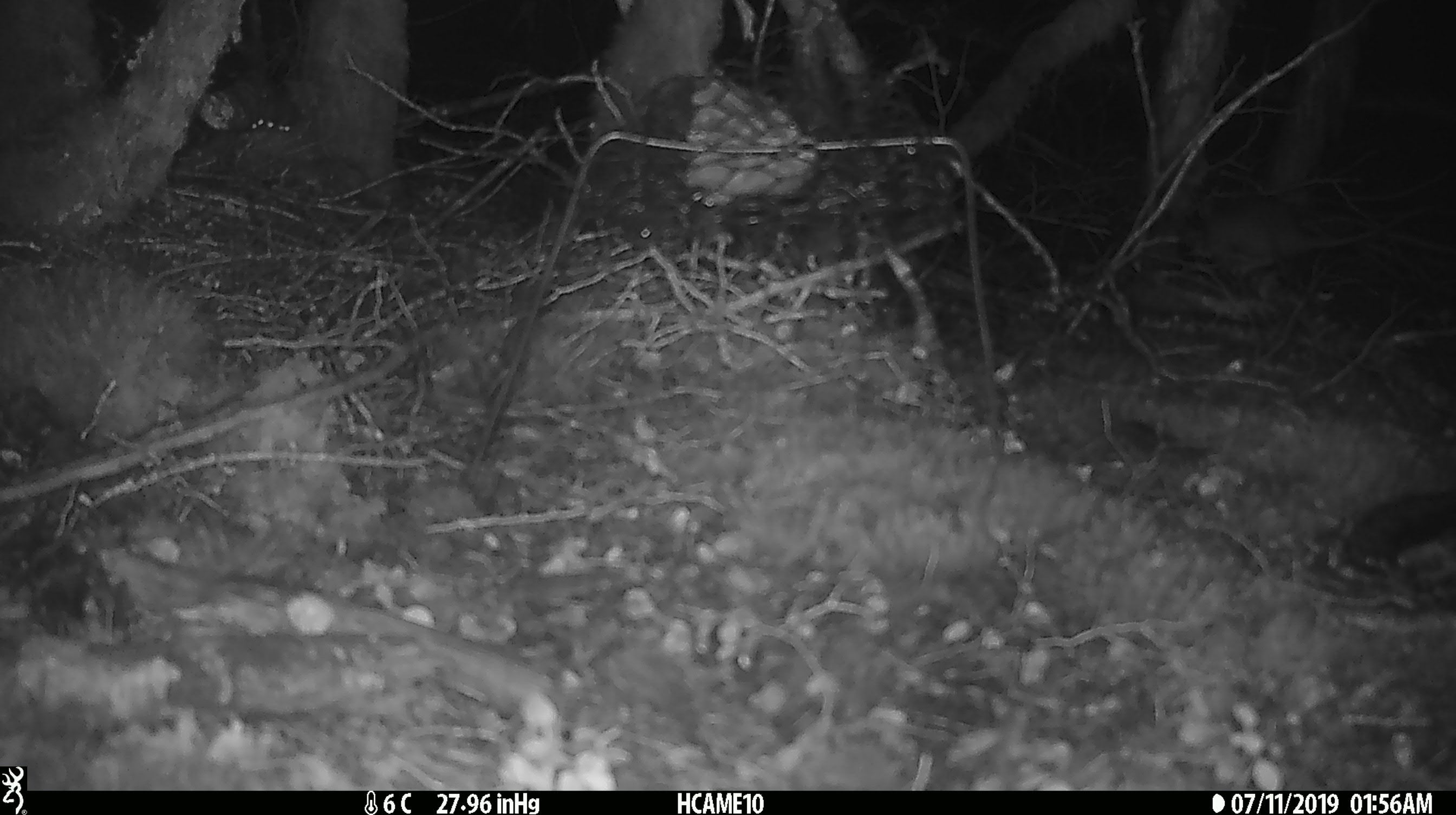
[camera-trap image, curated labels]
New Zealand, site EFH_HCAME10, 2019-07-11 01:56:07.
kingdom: Animalia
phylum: Chordata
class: Mammalia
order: Rodentia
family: Muridae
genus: Rattus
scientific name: Rattus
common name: rat